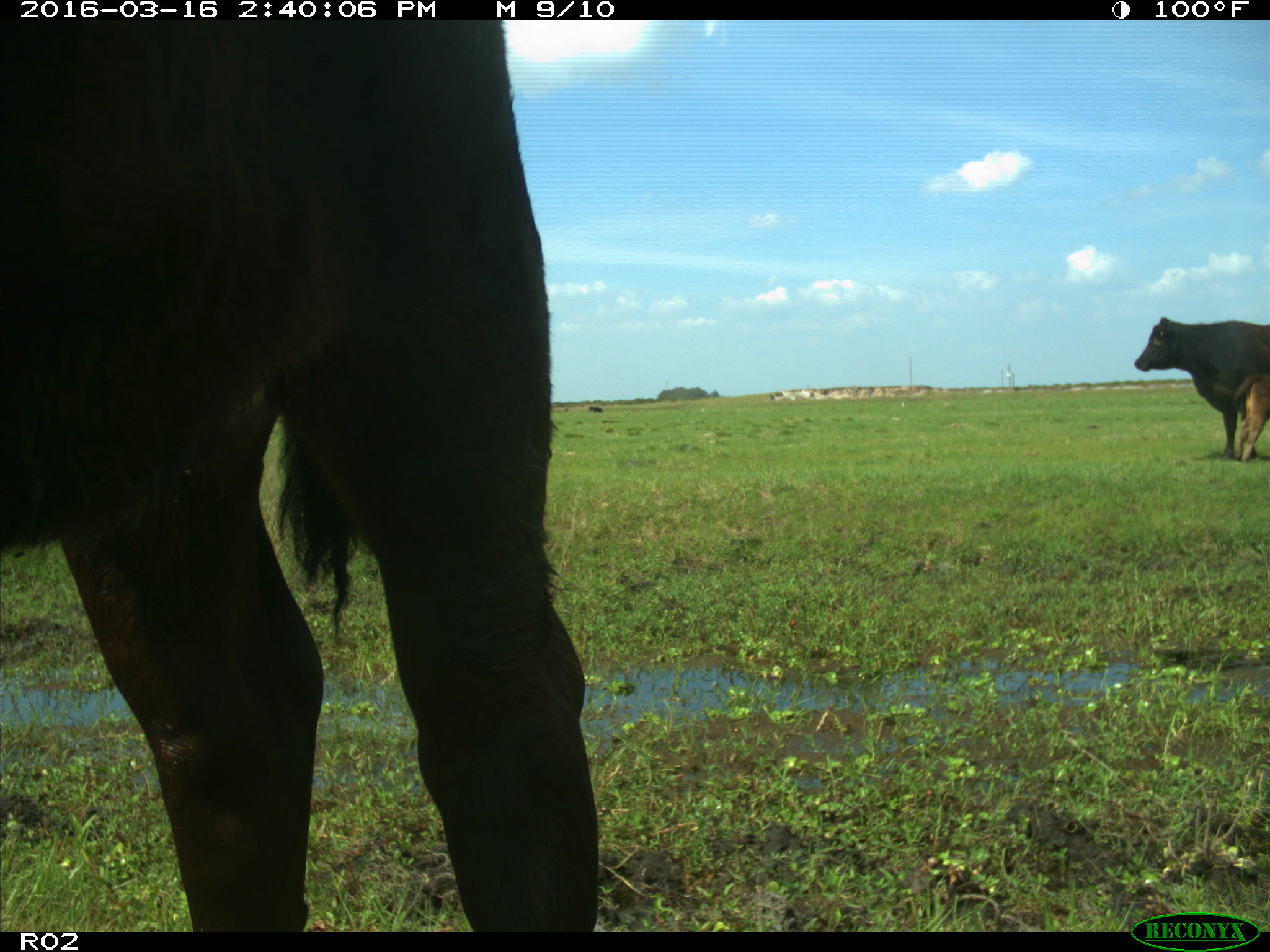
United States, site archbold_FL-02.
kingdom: Animalia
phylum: Chordata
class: Mammalia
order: Artiodactyla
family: Bovidae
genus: Bos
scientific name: Bos taurus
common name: domestic cow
Bos taurus (domestic cow).